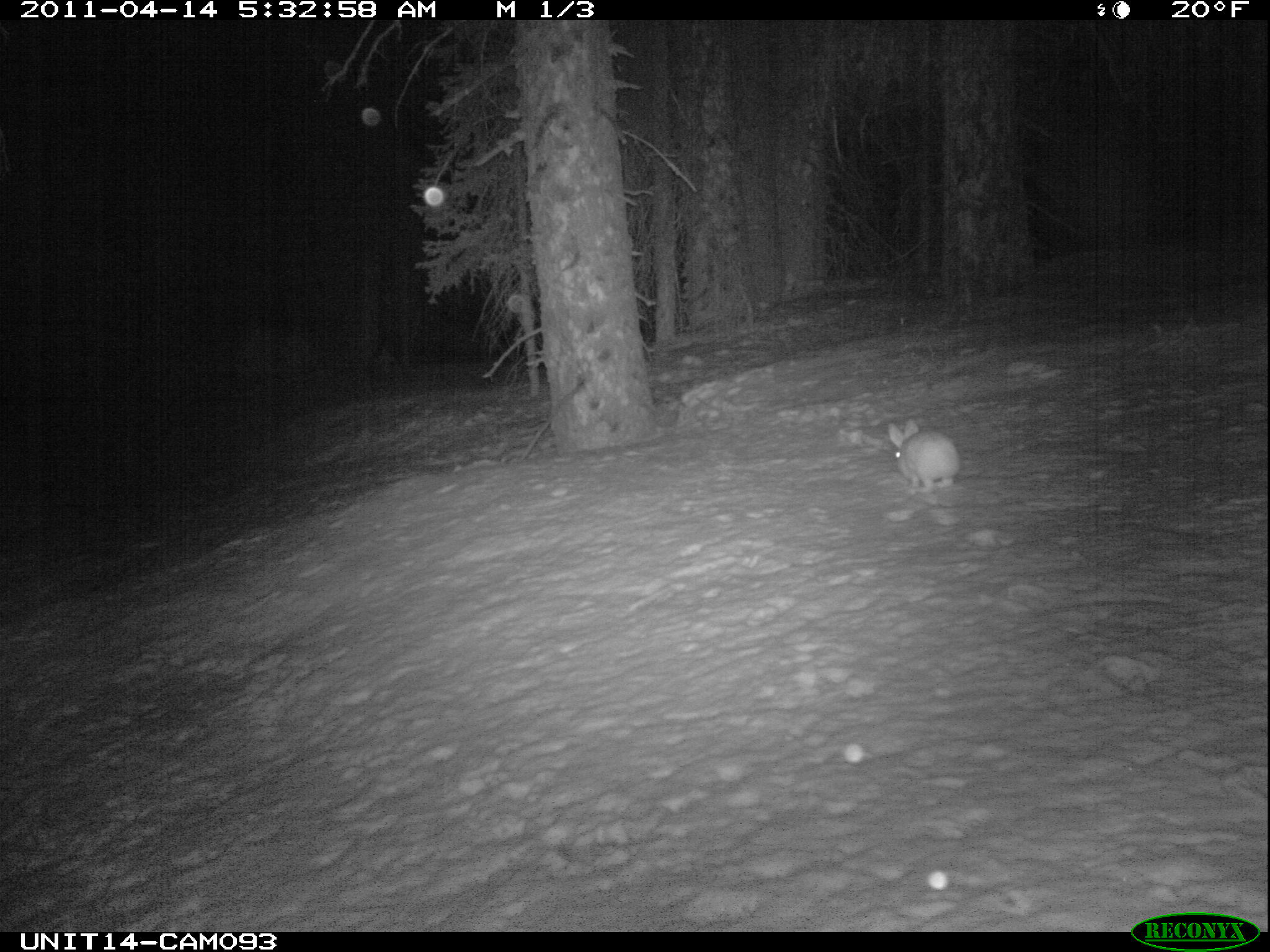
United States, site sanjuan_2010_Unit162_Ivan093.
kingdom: Animalia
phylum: Chordata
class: Mammalia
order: Lagomorpha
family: Leporidae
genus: Lepus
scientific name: Lepus americanus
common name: snowshoe hare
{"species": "Lepus americanus (snowshoe hare)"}